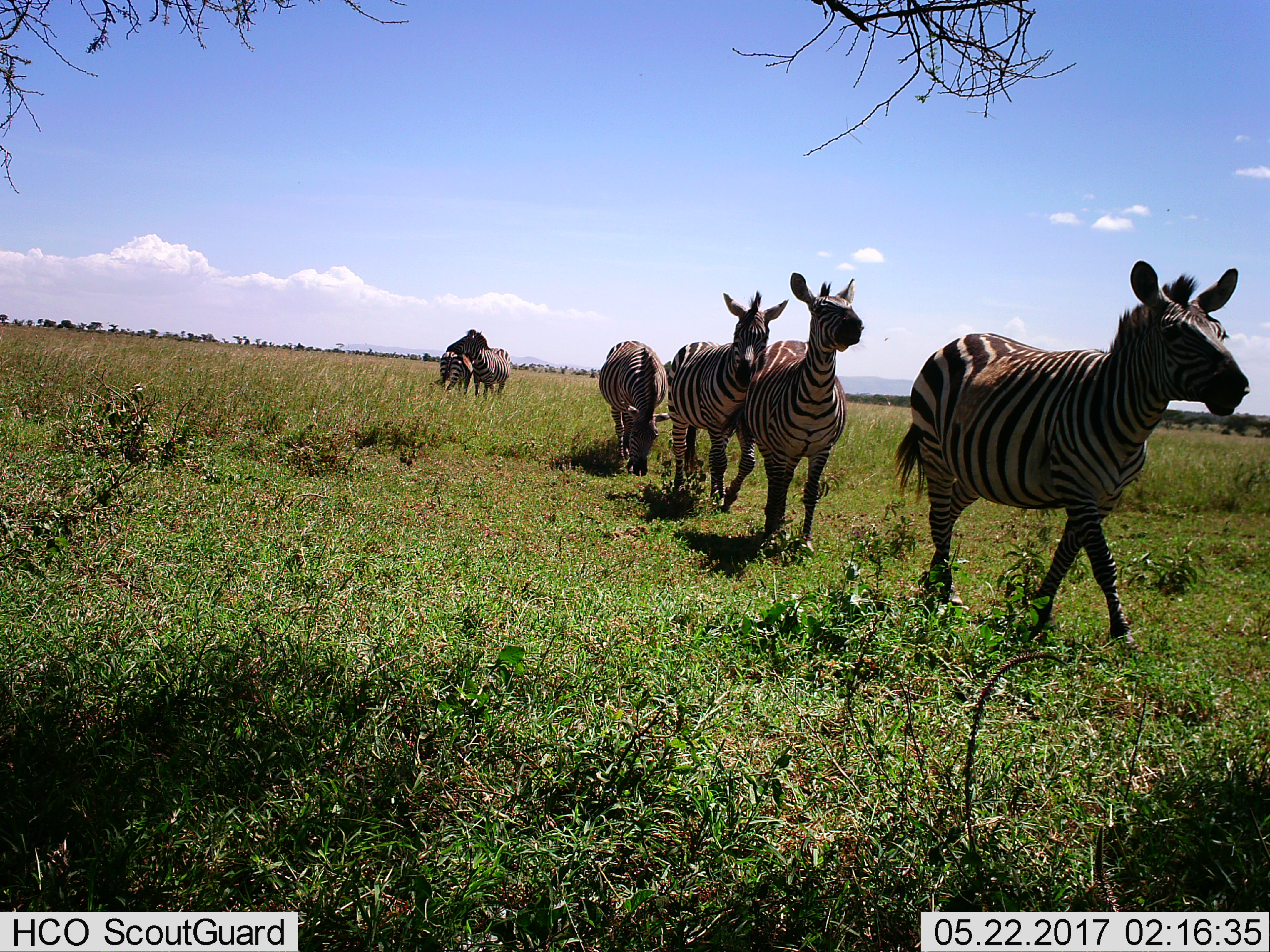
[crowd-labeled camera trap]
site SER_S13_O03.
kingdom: Animalia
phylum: Chordata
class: Mammalia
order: Perissodactyla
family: Equidae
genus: Equus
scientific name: Equus quagga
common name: plains zebra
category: zebraplains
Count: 6.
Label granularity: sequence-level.